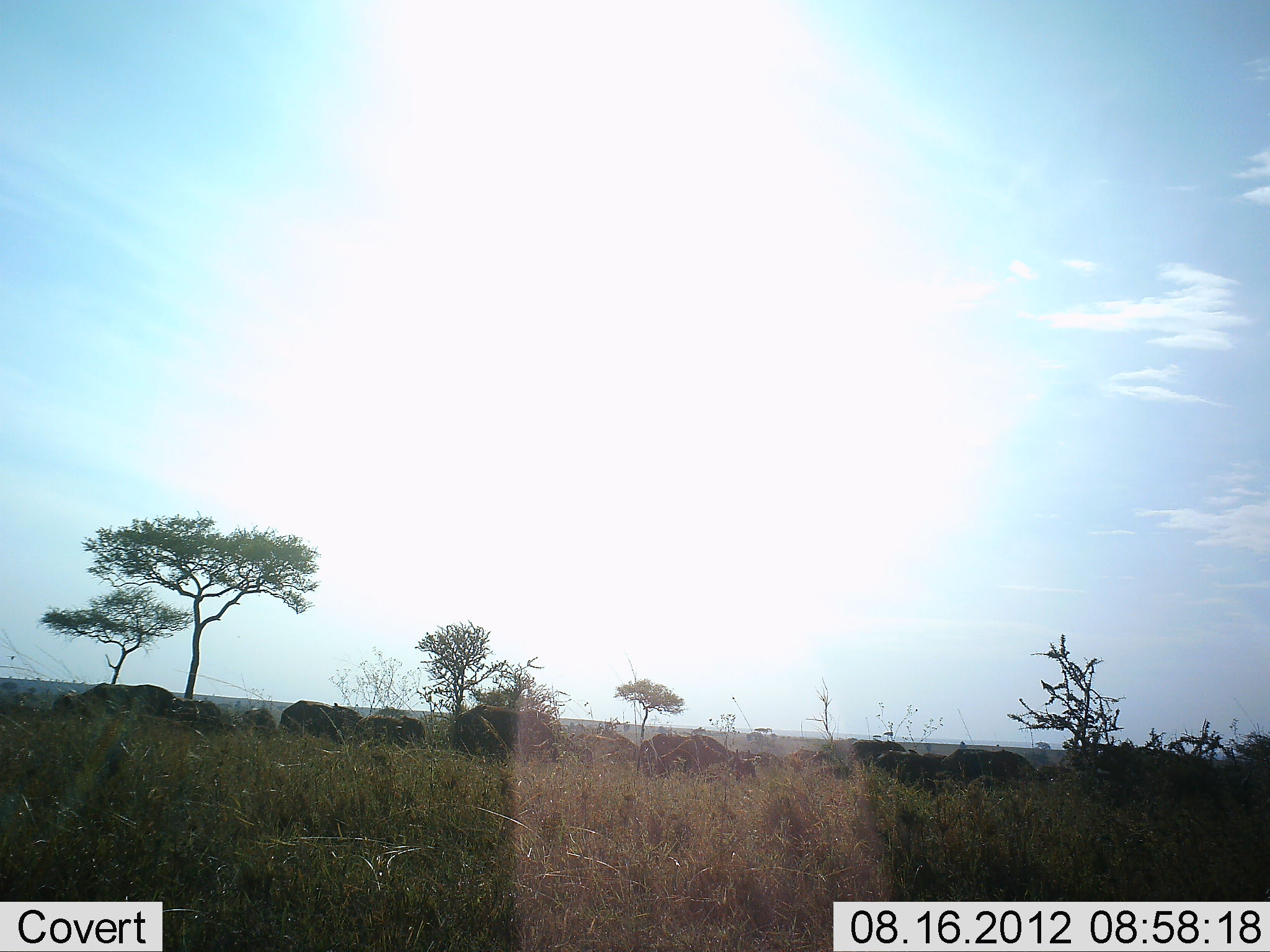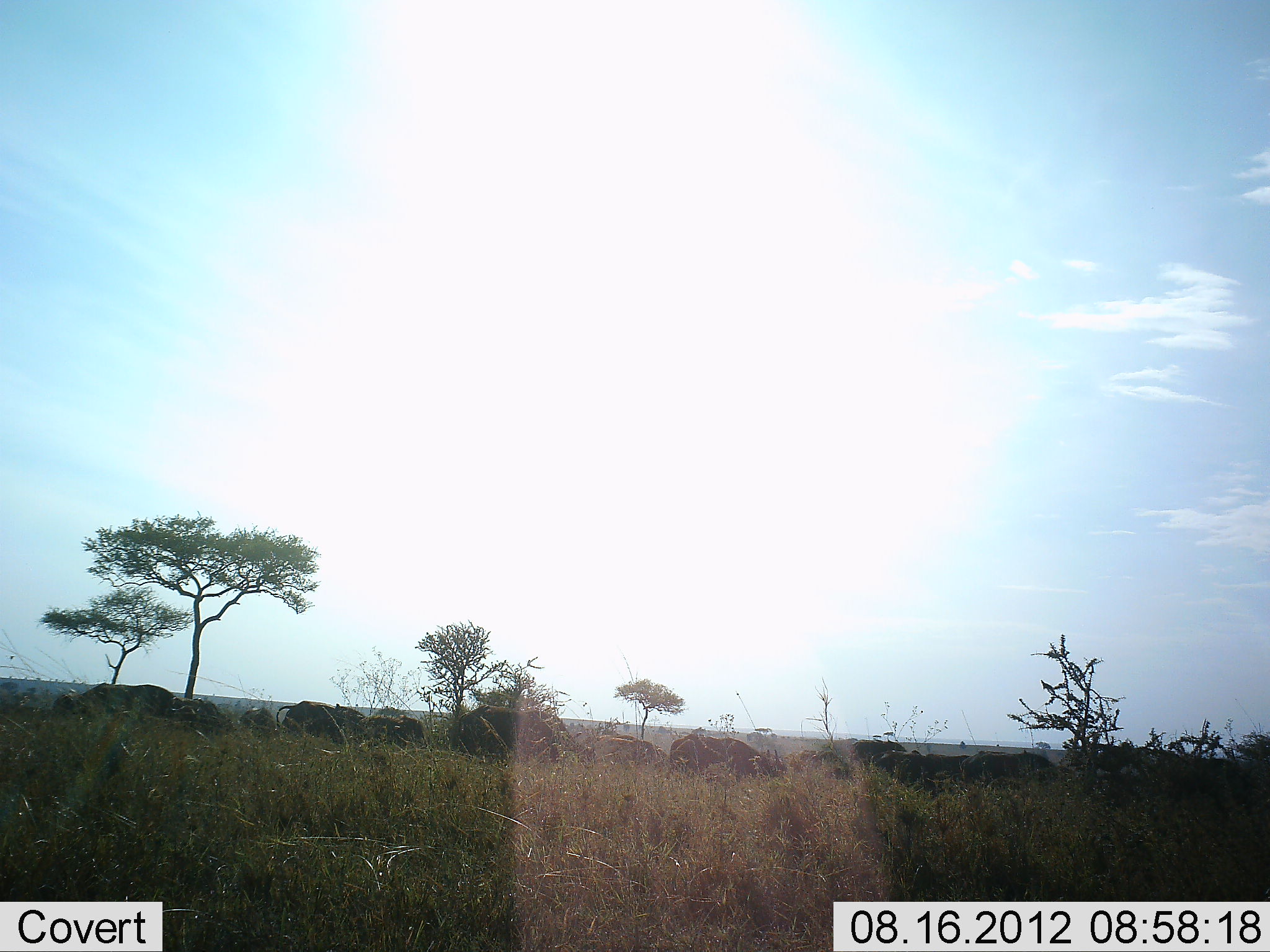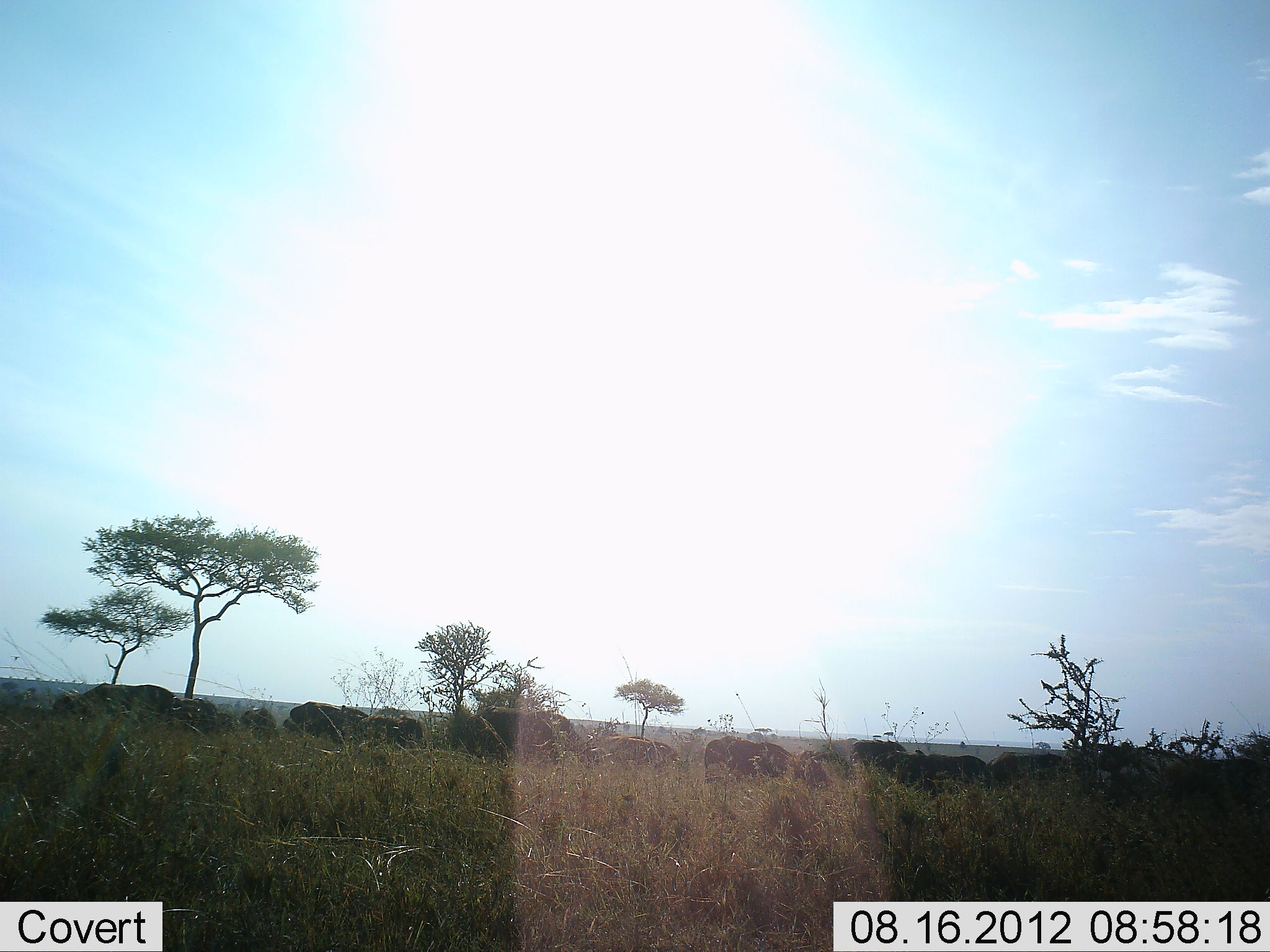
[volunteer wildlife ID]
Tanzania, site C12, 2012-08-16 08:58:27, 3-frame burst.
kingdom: Animalia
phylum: Chordata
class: Mammalia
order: Artiodactyla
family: Bovidae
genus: Connochaetes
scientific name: Connochaetes taurinus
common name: blue wildebeest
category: wildebeest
Wildebeest (blue wildebeest) (Connochaetes taurinus), count 11-50. Behavior (volunteer vote fractions): standing 22%, resting 11%, moving 78%, interacting 11%. Young present (vote fraction): 11%. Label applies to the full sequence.